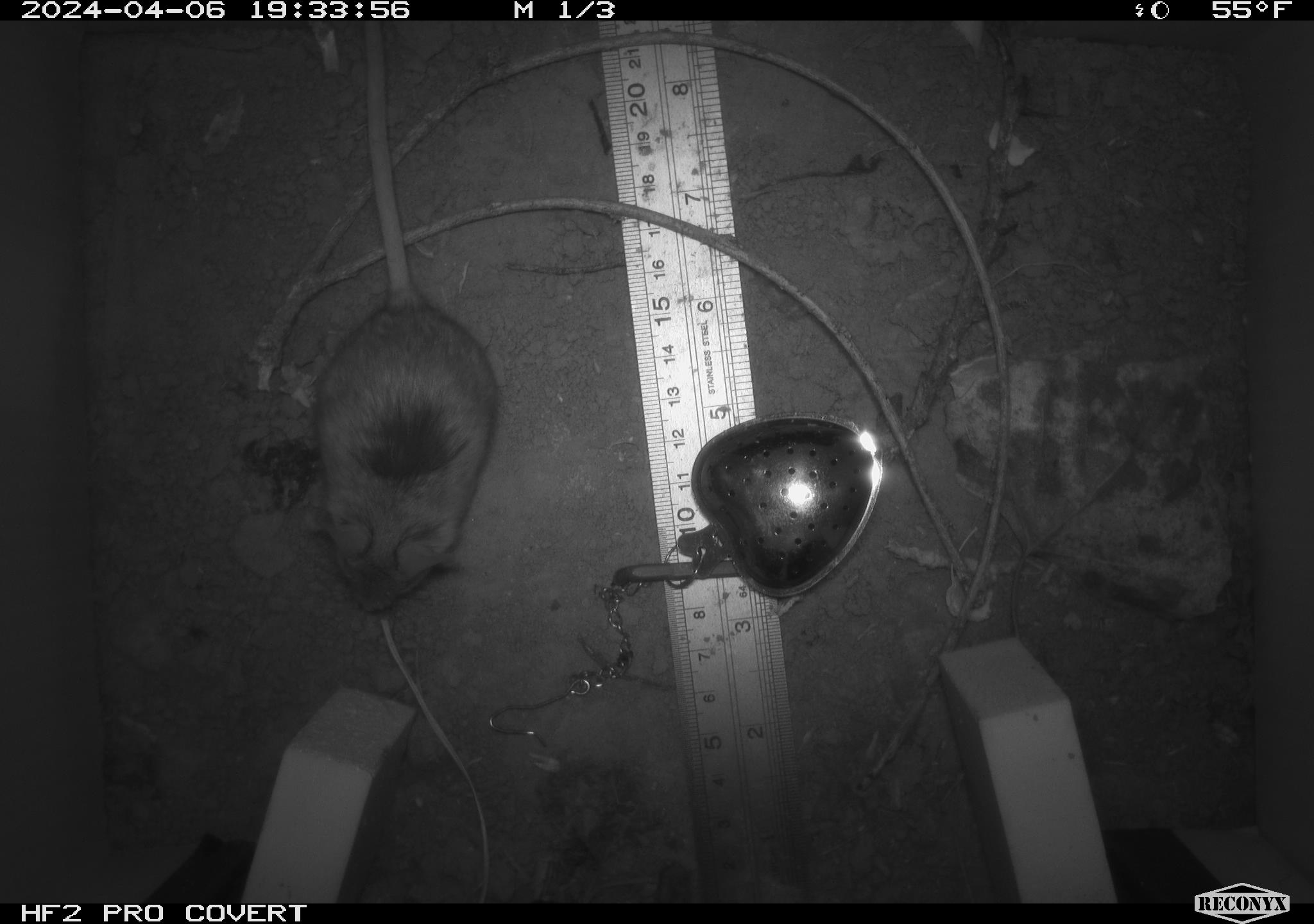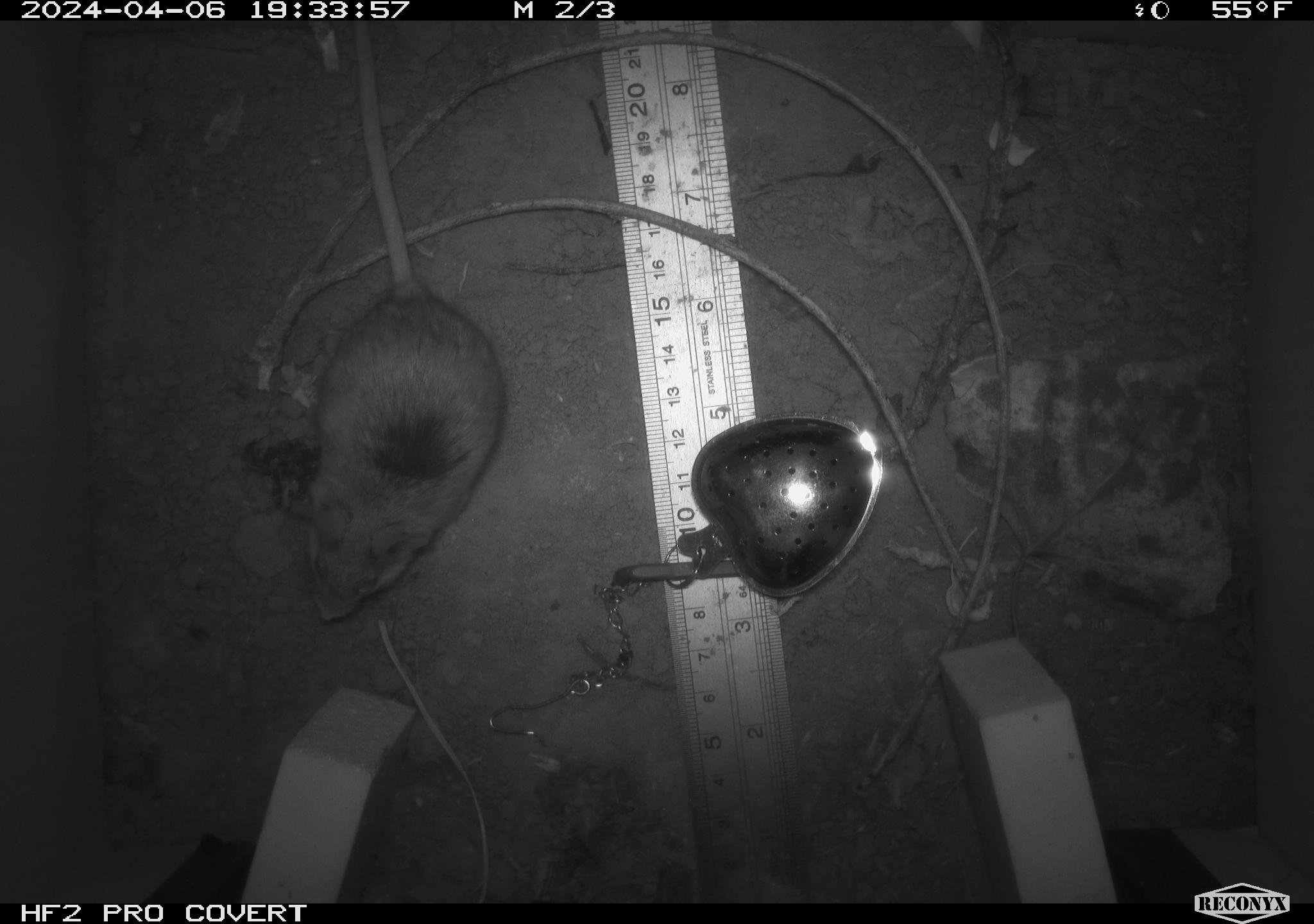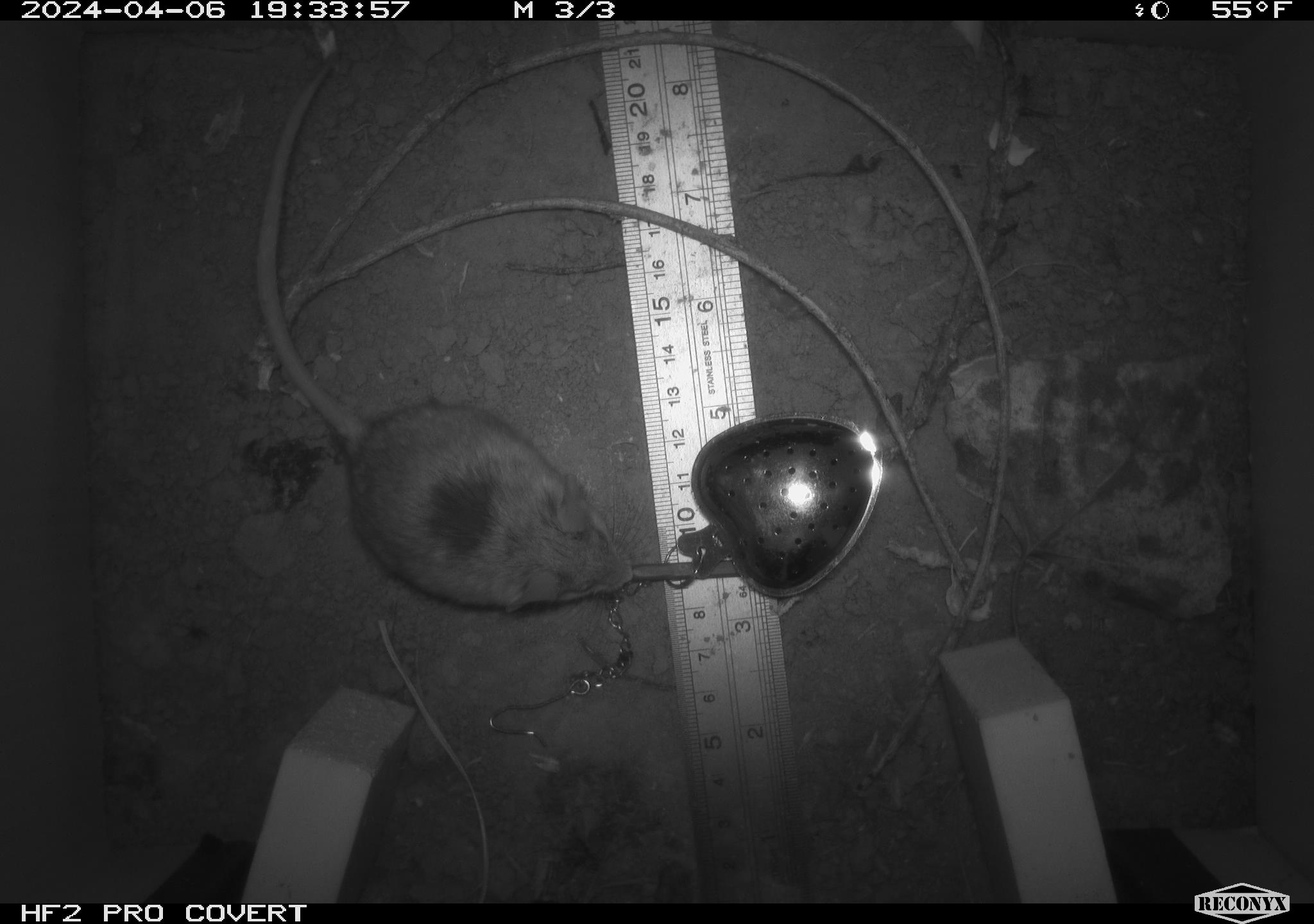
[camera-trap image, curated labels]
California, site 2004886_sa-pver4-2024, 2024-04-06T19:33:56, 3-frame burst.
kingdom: Animalia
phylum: Chordata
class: Mammalia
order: Rodentia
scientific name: Rodentia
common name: mouse species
Mouse species (Rodentia).